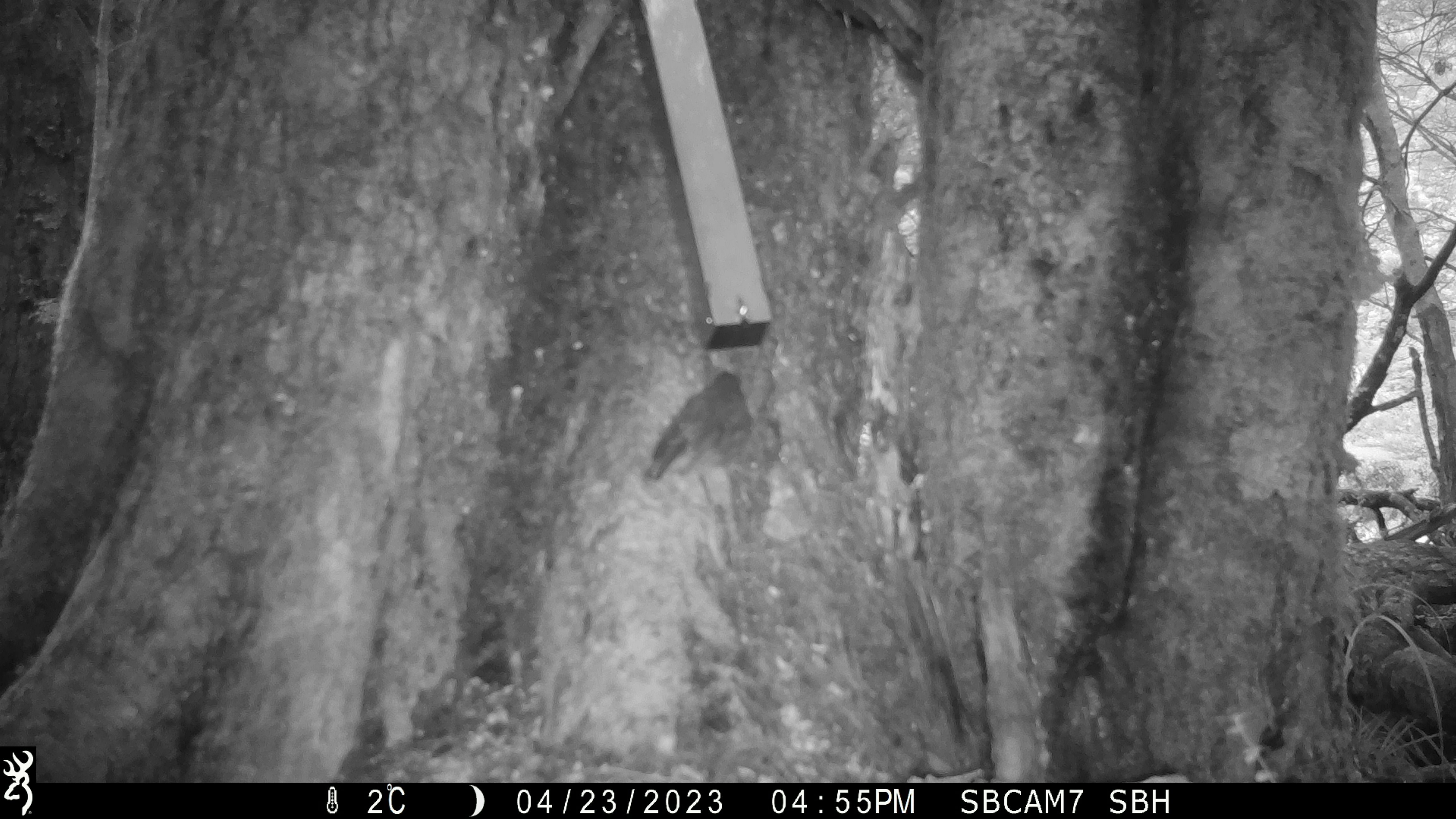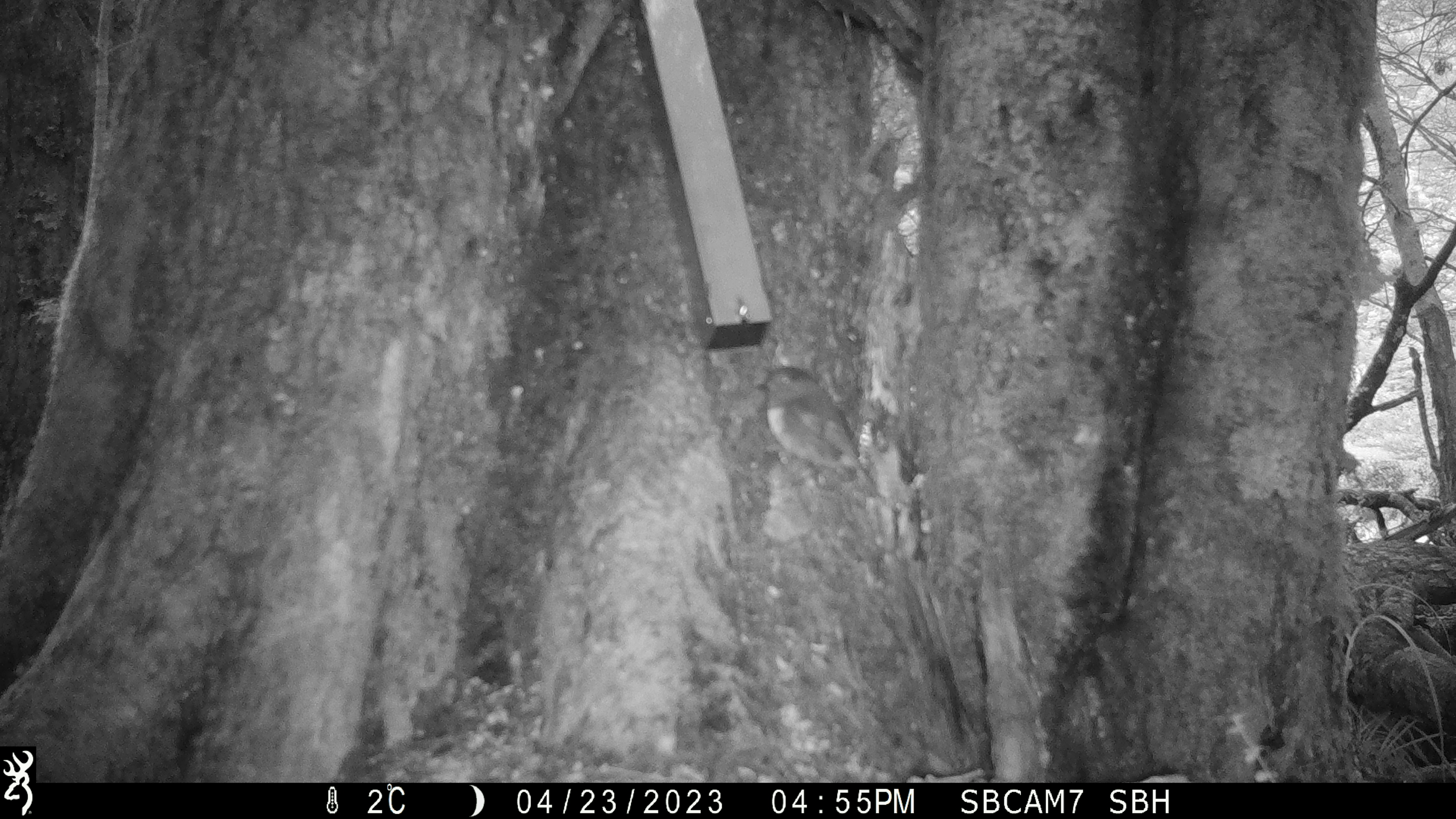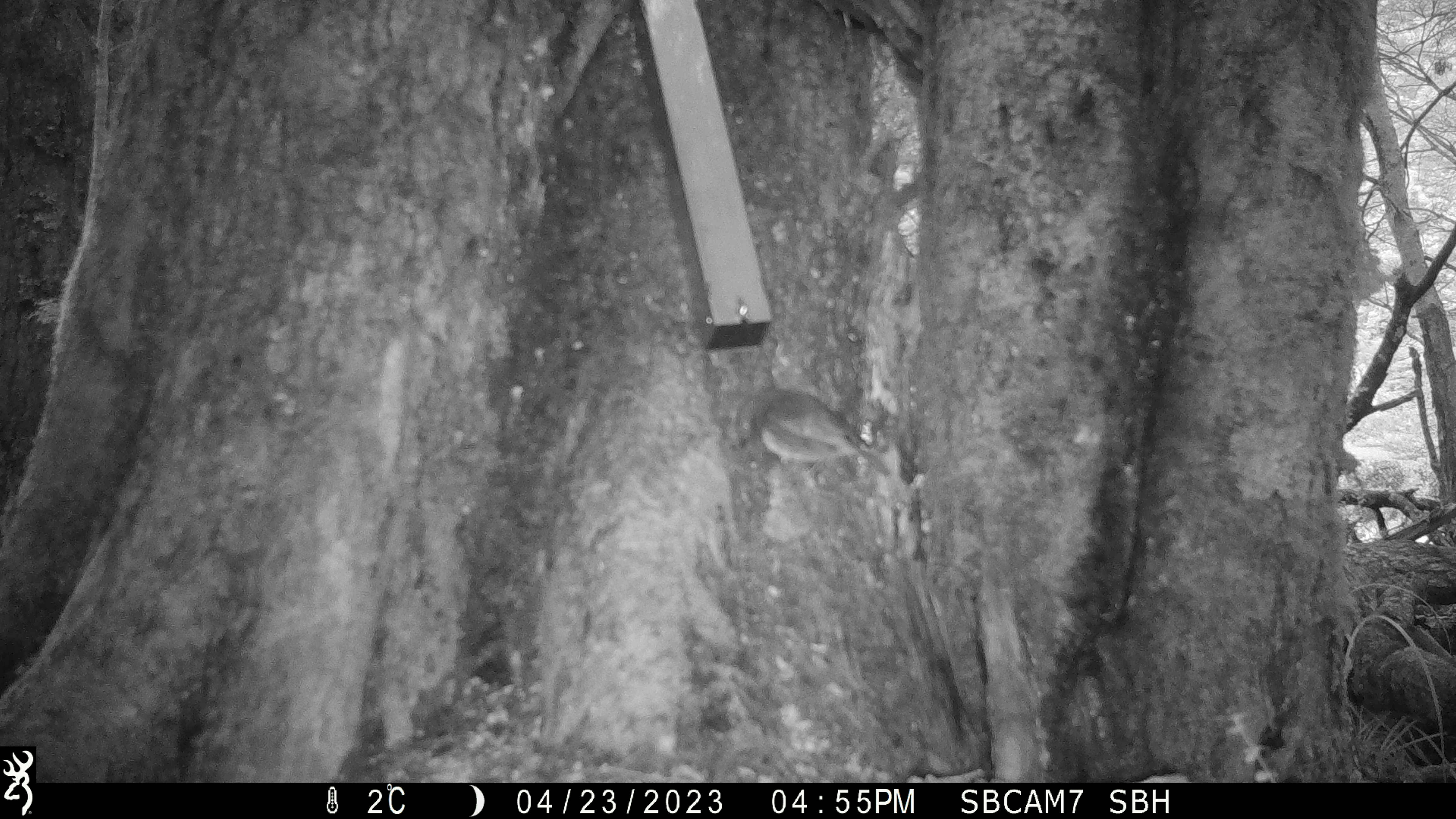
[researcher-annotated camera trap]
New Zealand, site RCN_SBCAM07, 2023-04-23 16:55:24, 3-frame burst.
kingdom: Animalia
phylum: Chordata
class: Aves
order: Passeriformes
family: Petroicidae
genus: Petroica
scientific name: Petroica australis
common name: new zealand robin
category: robin